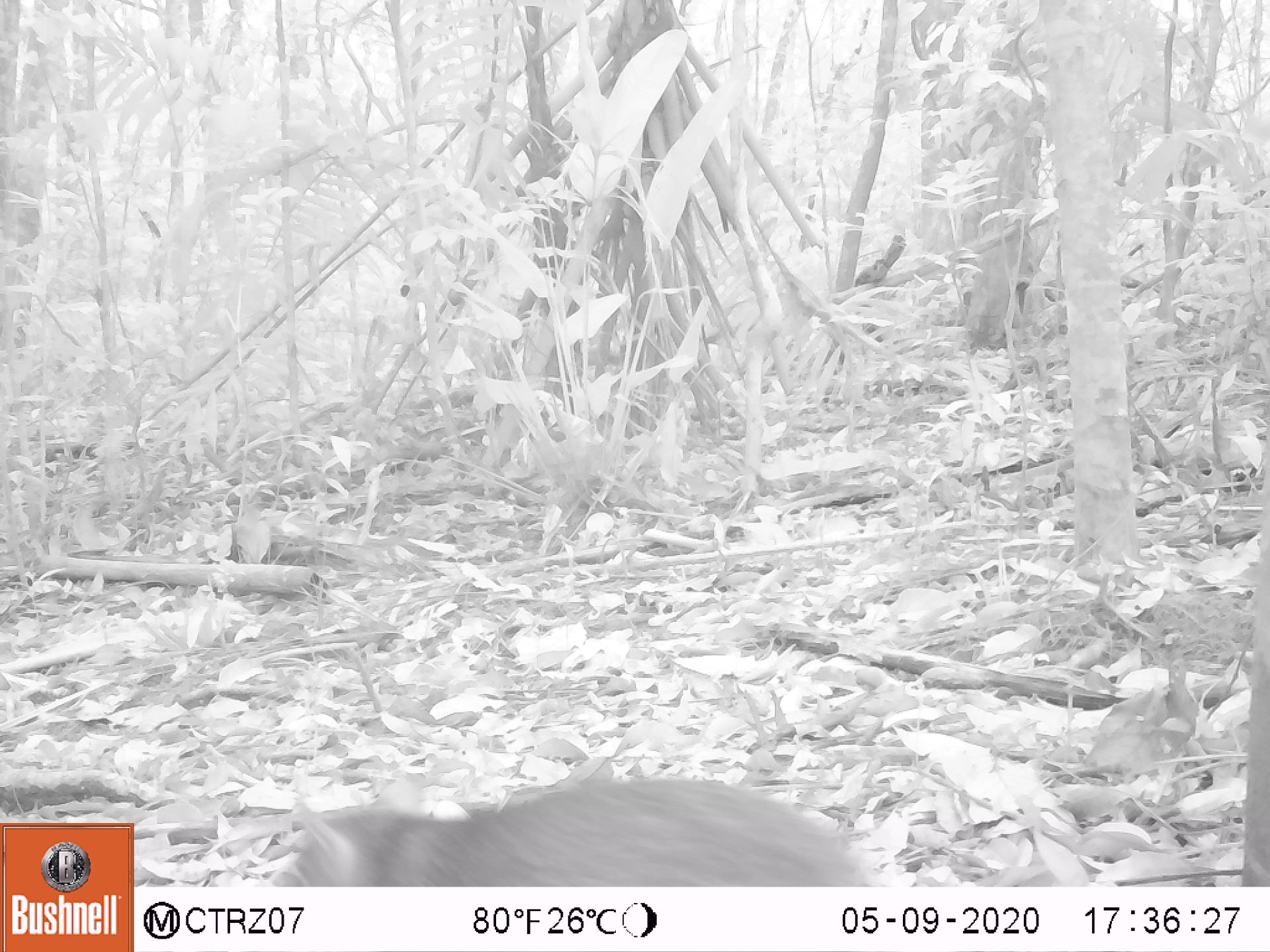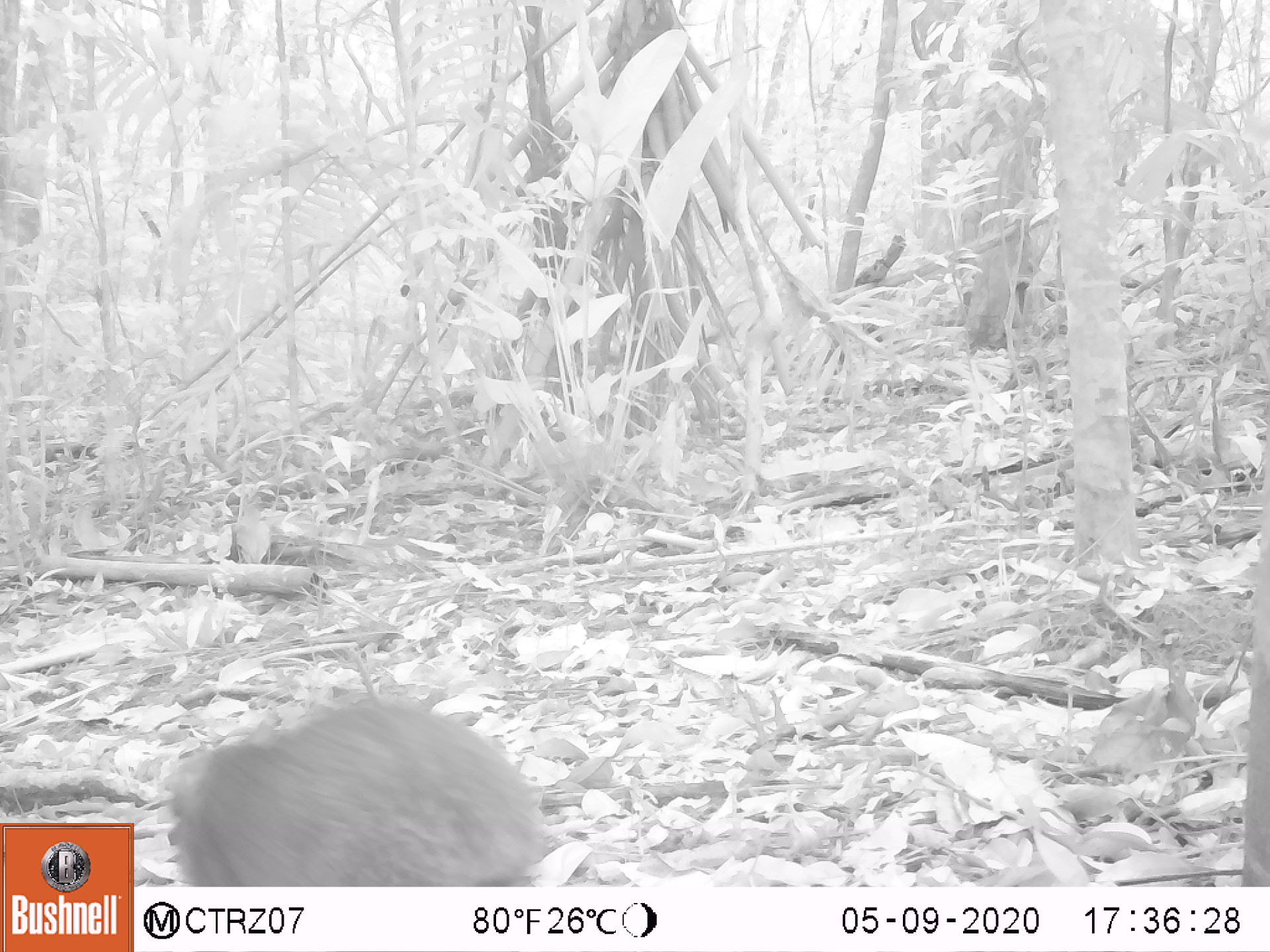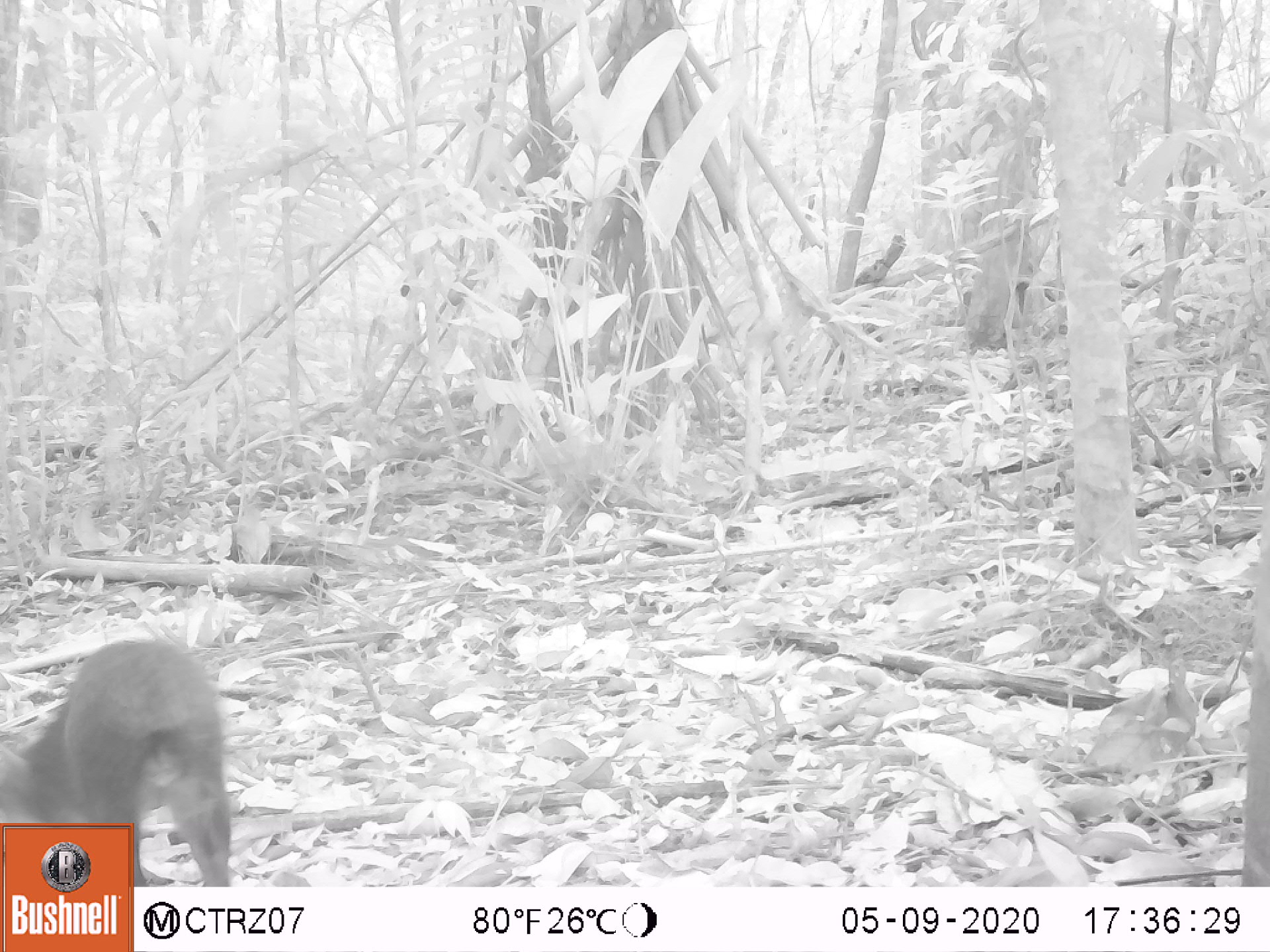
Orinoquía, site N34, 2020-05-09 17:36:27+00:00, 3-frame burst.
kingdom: Animalia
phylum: Chordata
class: Mammalia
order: Rodentia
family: Dasyproctidae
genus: Dasyprocta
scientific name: Dasyprocta fuliginosa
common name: black agouti